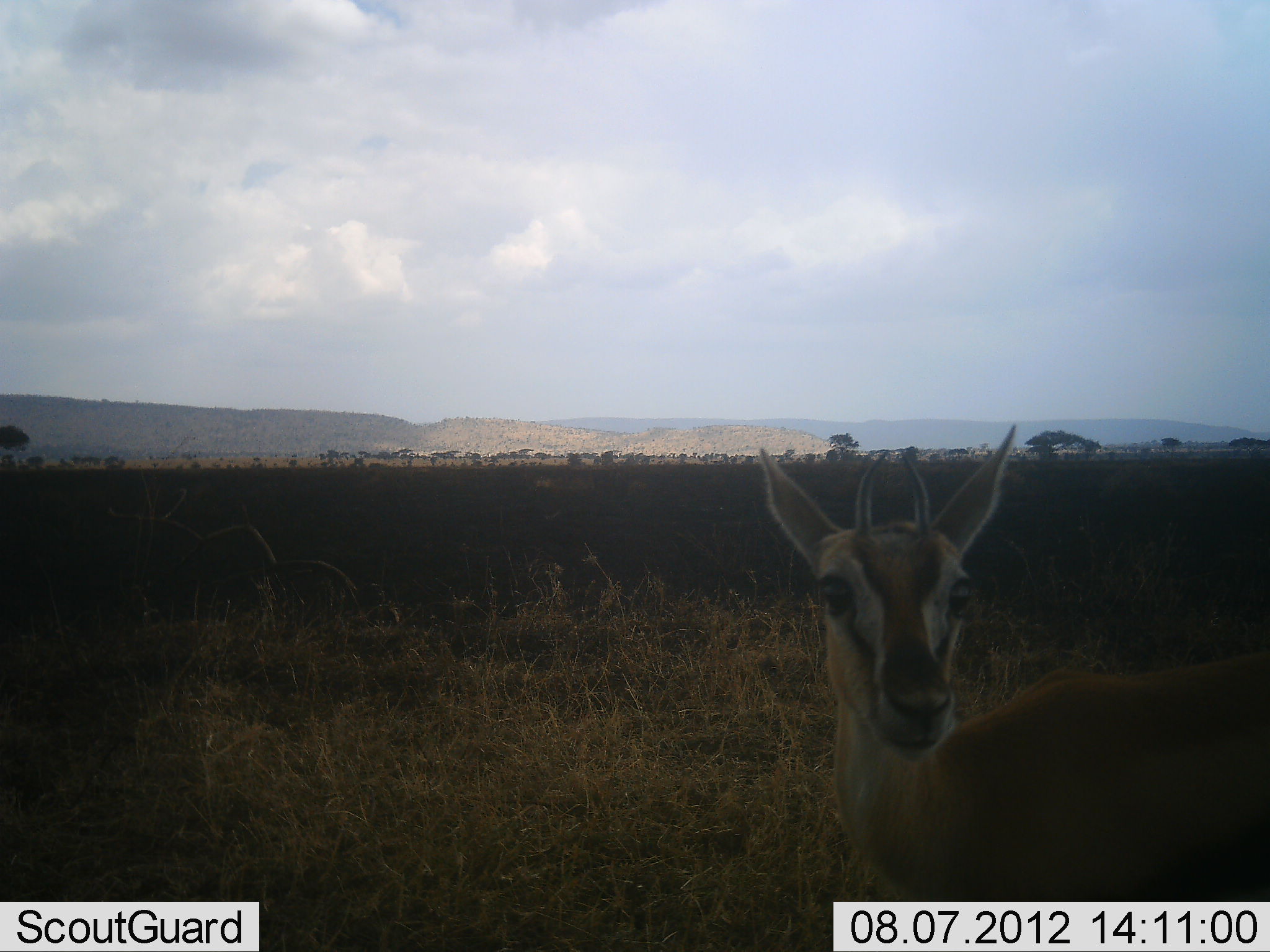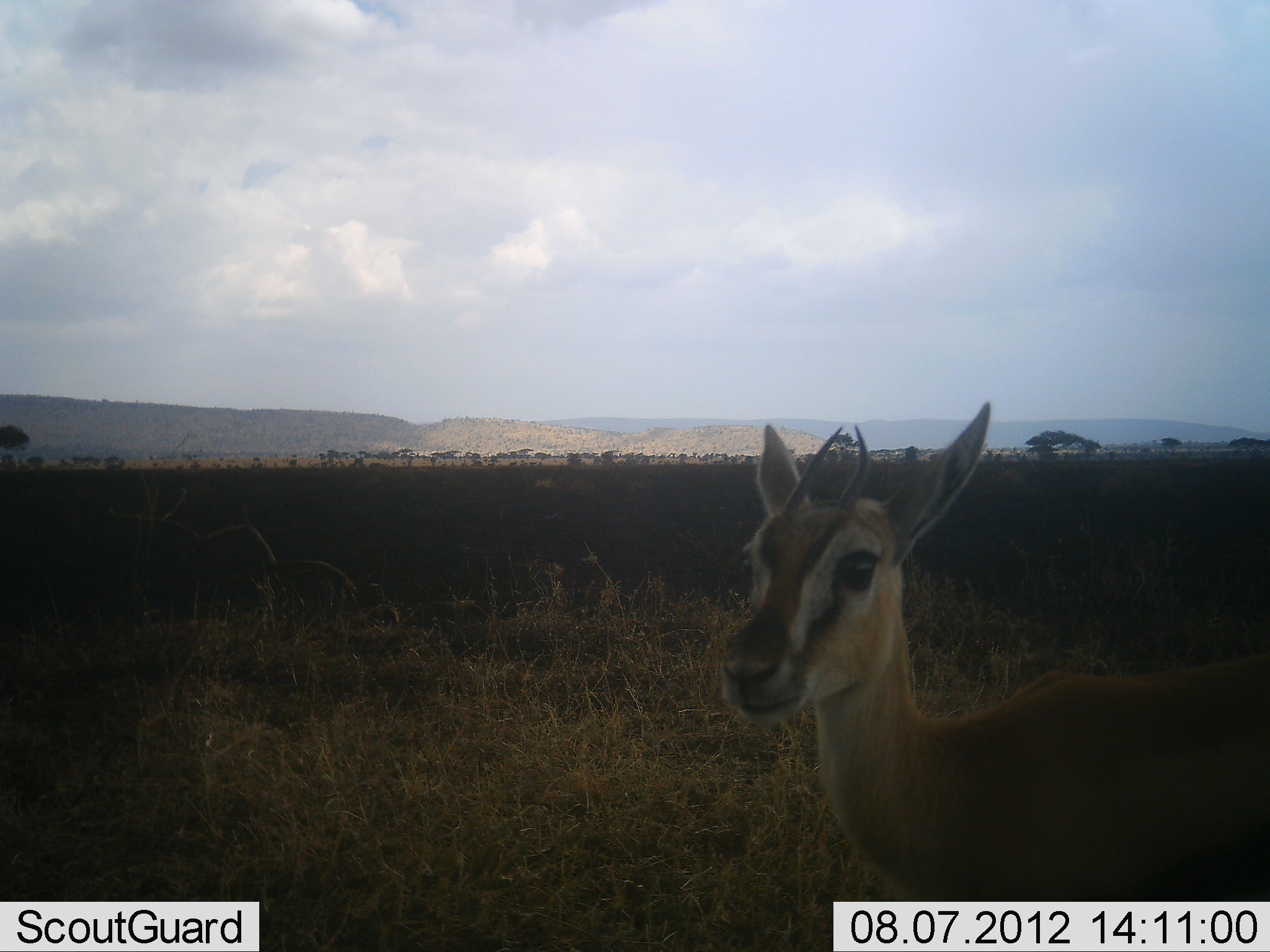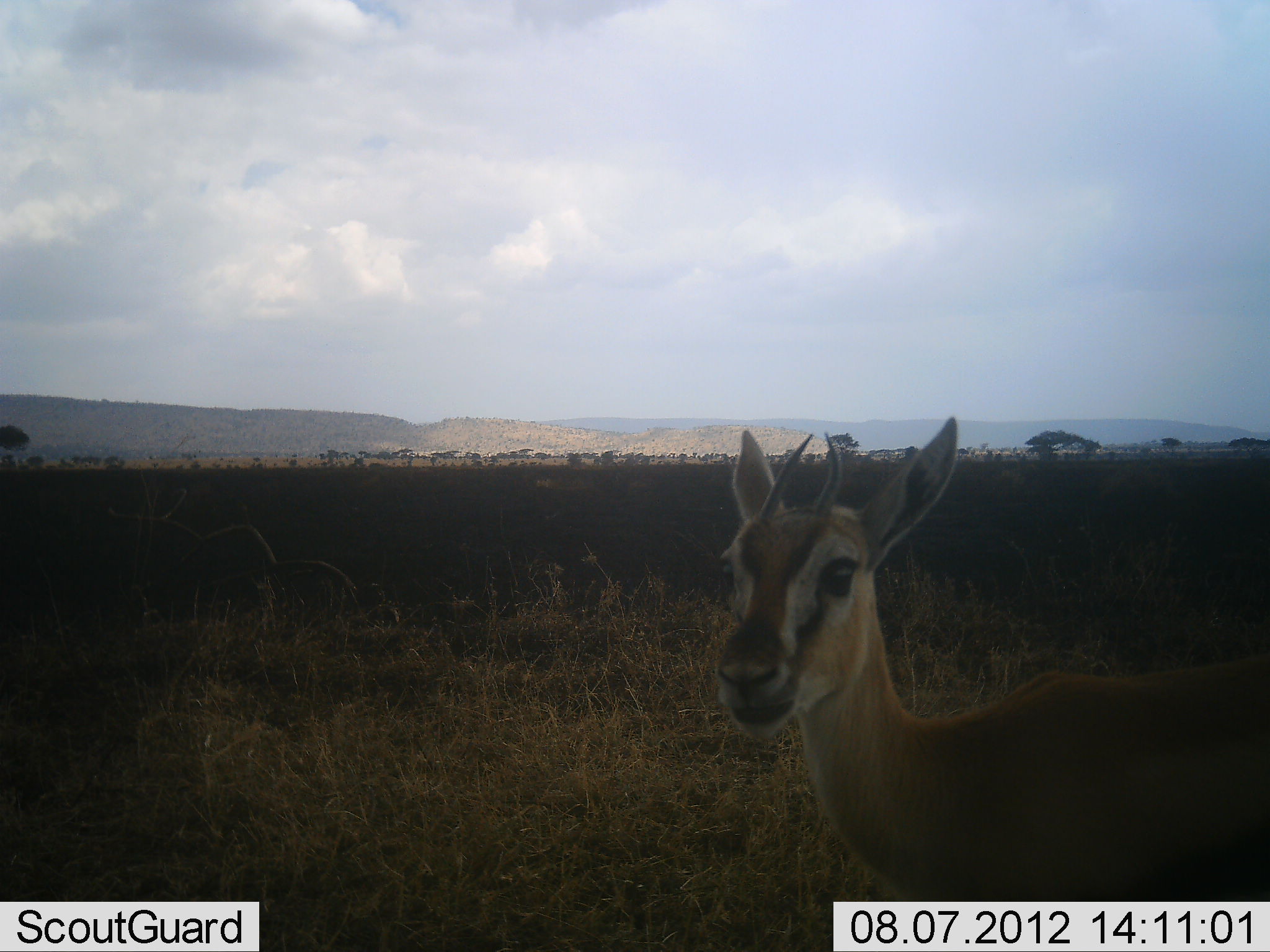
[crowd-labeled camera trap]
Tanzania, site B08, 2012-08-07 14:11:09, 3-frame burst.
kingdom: Animalia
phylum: Chordata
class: Mammalia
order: Artiodactyla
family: Bovidae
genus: Eudorcas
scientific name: Eudorcas thomsonii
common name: thomson's gazelle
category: gazellethomsons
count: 1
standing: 100%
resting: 0%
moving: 0%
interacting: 0%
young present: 20%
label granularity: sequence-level